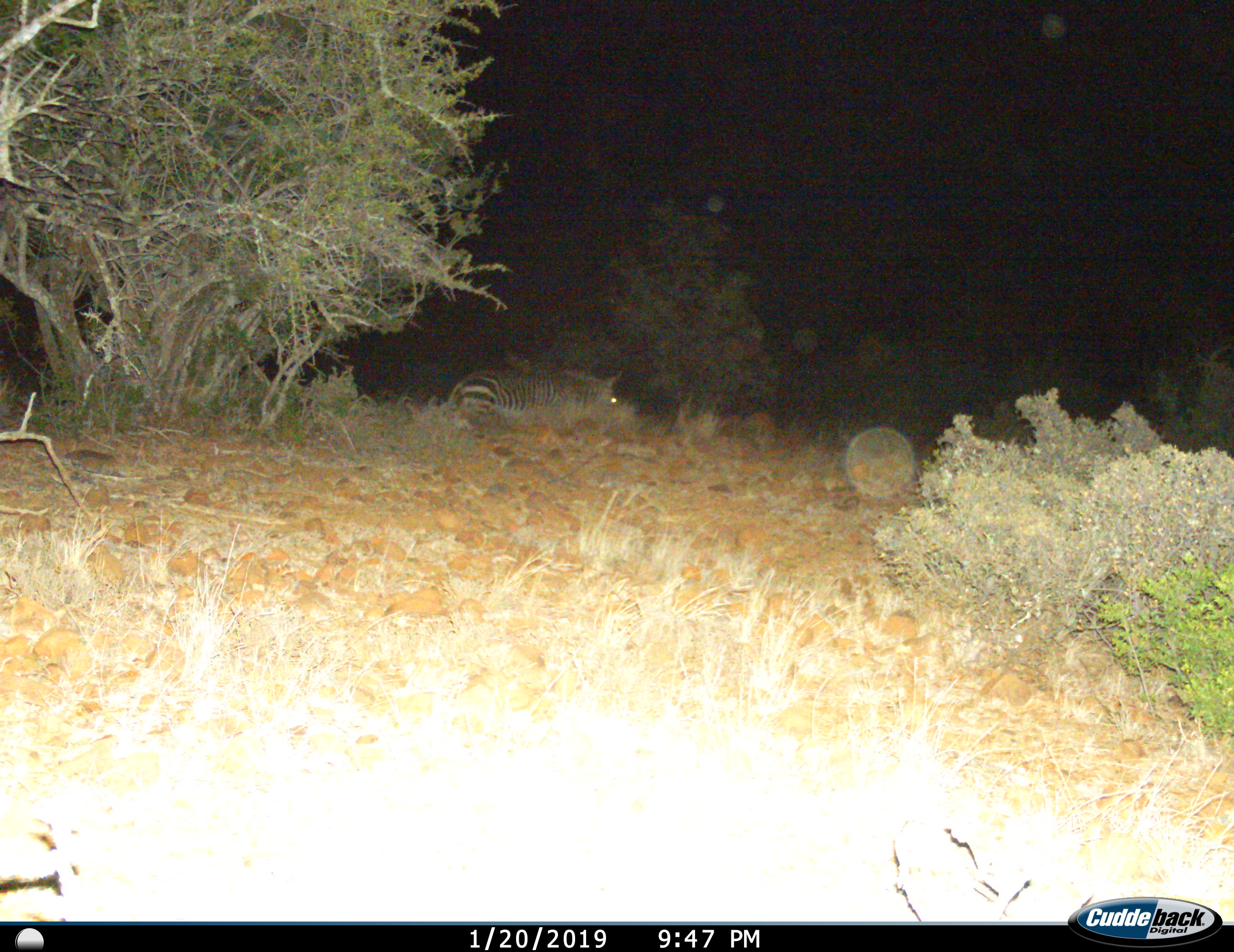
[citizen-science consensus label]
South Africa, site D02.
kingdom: Animalia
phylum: Chordata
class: Mammalia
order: Perissodactyla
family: Equidae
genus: Equus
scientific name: Equus zebra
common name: mountain zebra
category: zebramountain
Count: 1.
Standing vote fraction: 30%.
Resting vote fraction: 30%.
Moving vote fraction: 40%.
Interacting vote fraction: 0%.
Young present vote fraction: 0%.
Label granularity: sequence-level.